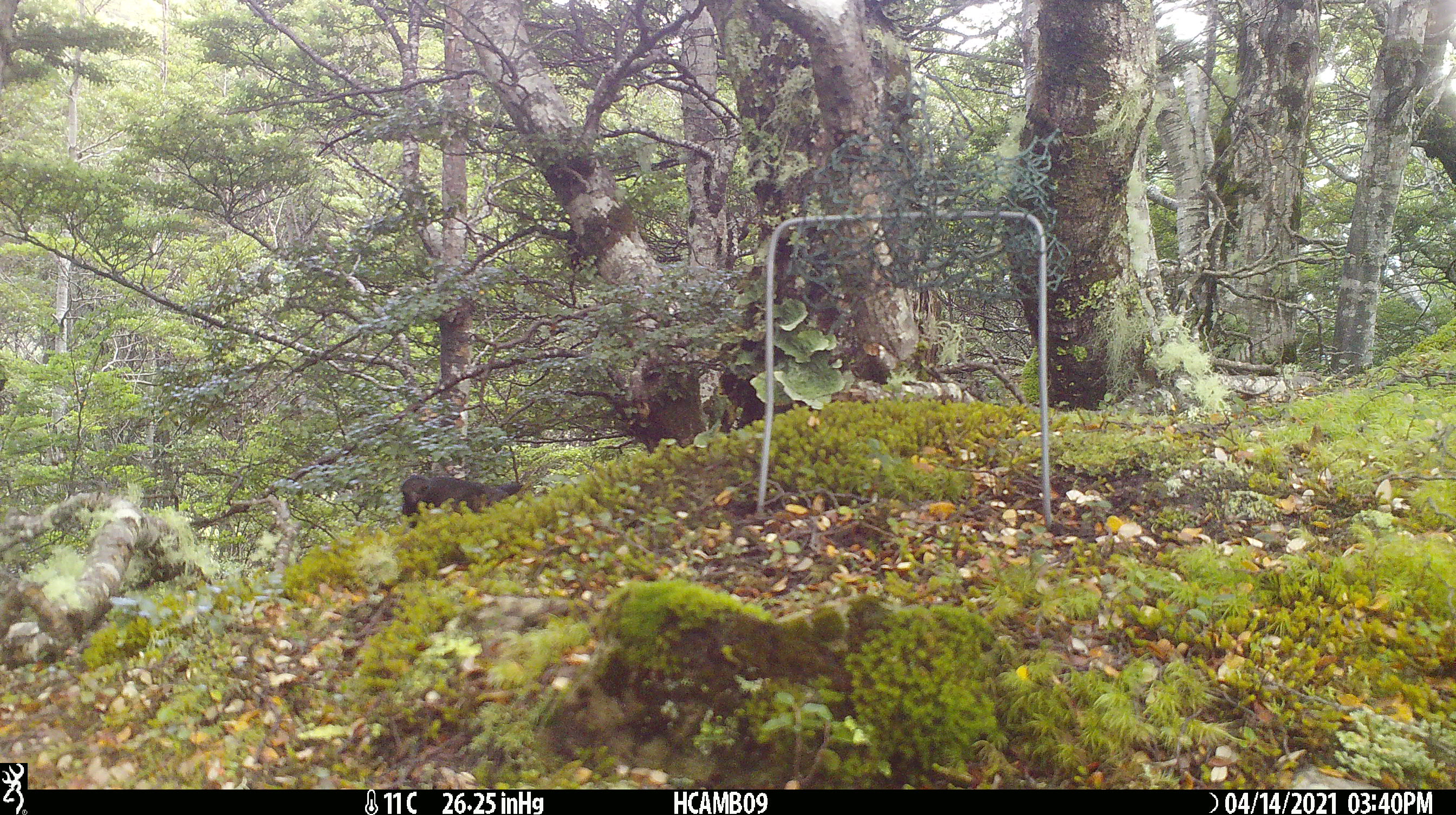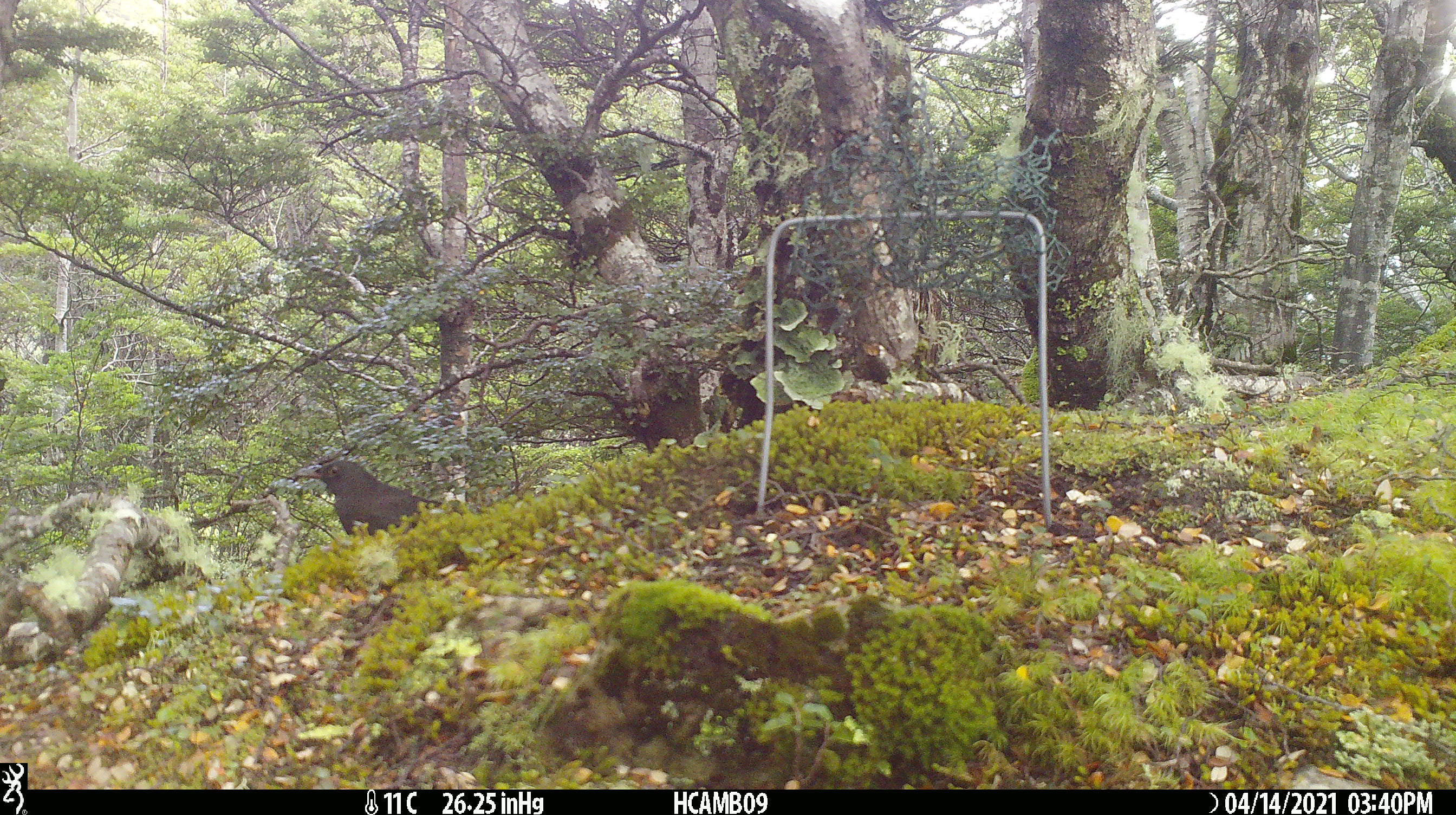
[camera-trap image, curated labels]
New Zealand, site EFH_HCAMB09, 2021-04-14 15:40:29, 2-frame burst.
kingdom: Animalia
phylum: Chordata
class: Aves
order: Passeriformes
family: Turdidae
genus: Turdus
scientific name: Turdus merula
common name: eurasian blackbird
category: blackbird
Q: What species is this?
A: Blackbird (eurasian blackbird) (Turdus merula).